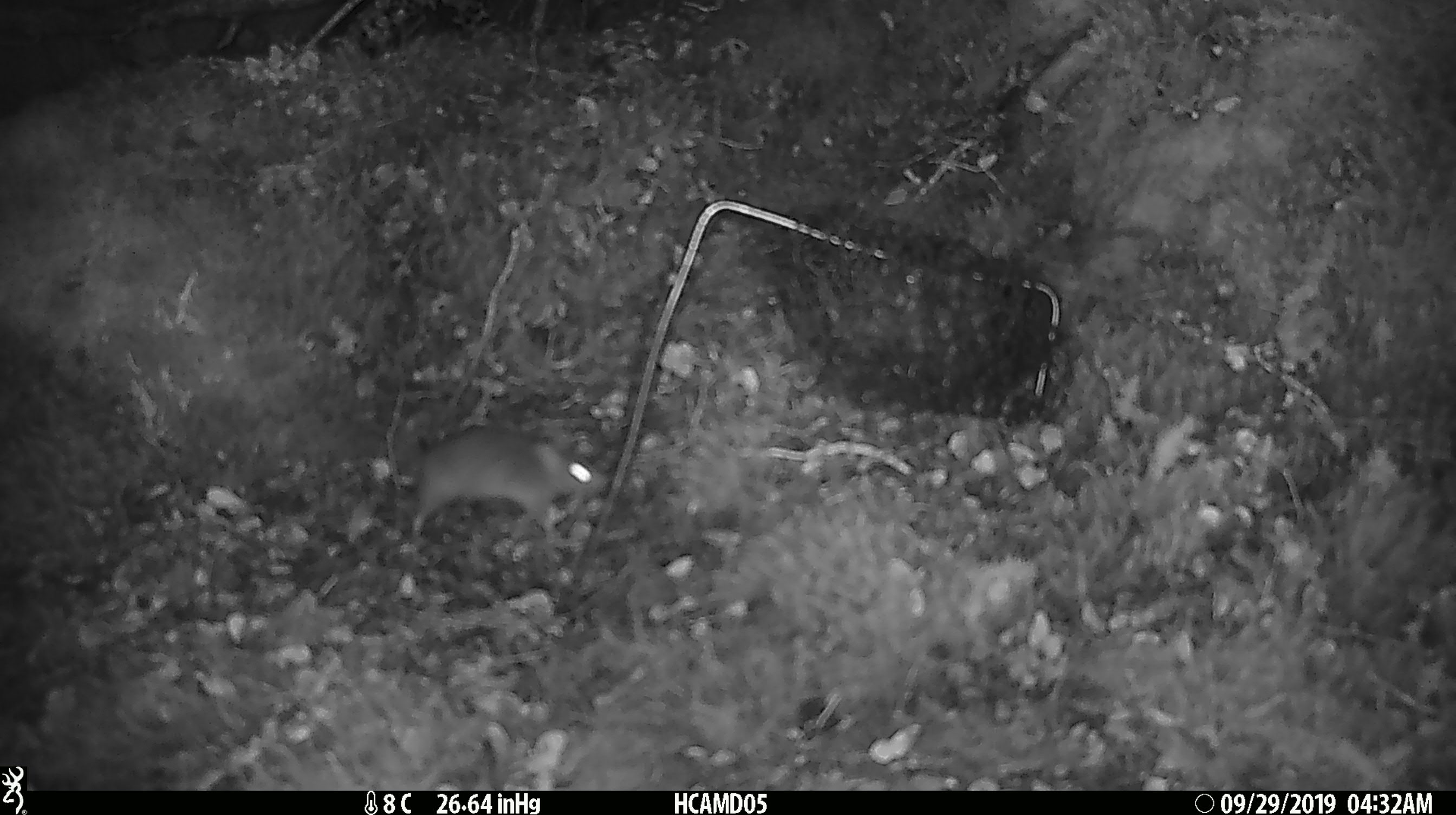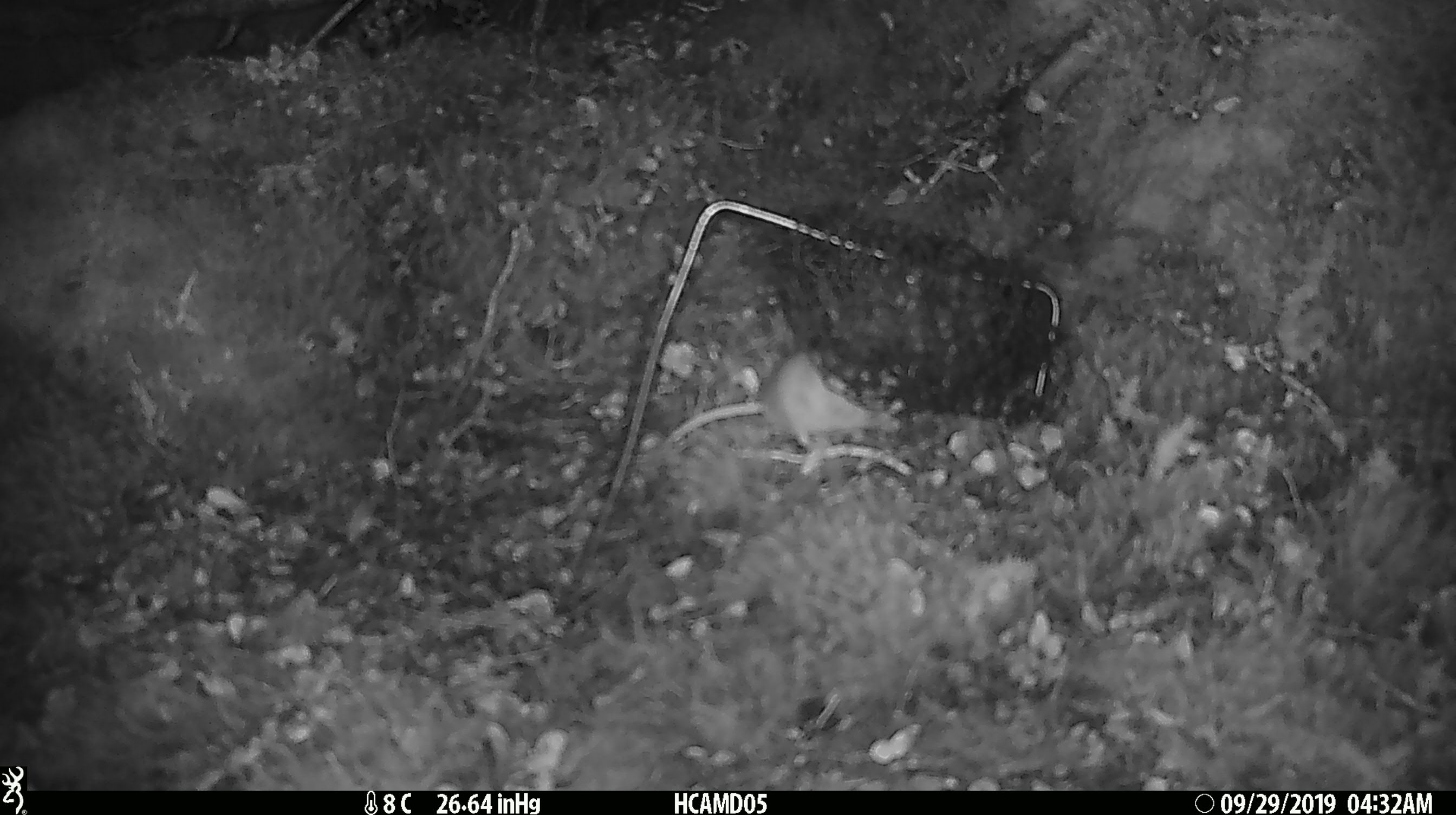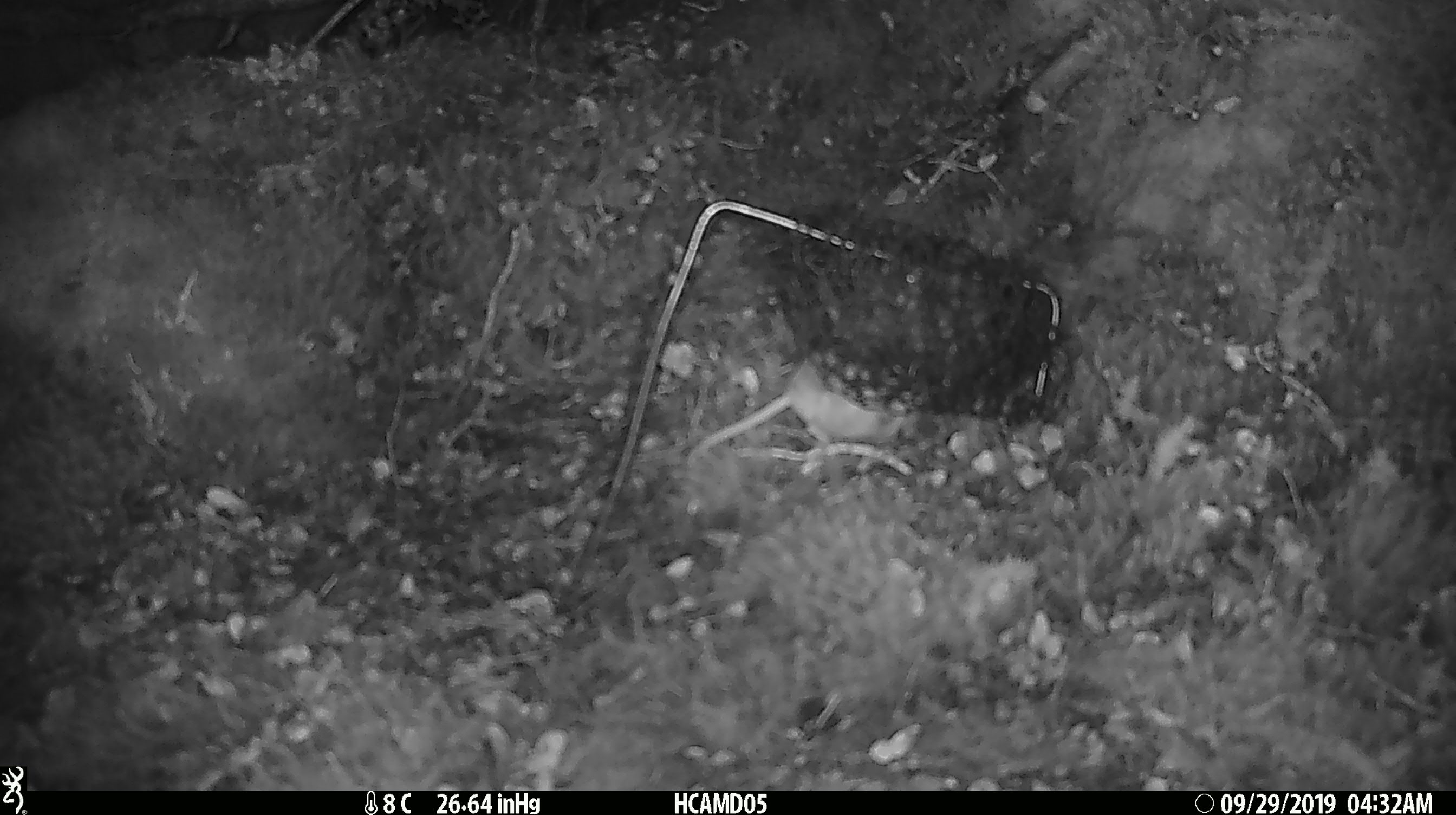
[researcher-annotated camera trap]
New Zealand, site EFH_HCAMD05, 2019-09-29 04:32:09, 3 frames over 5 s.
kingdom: Animalia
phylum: Chordata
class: Mammalia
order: Rodentia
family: Muridae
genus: Mus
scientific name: Mus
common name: mouse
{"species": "mouse (Mus)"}